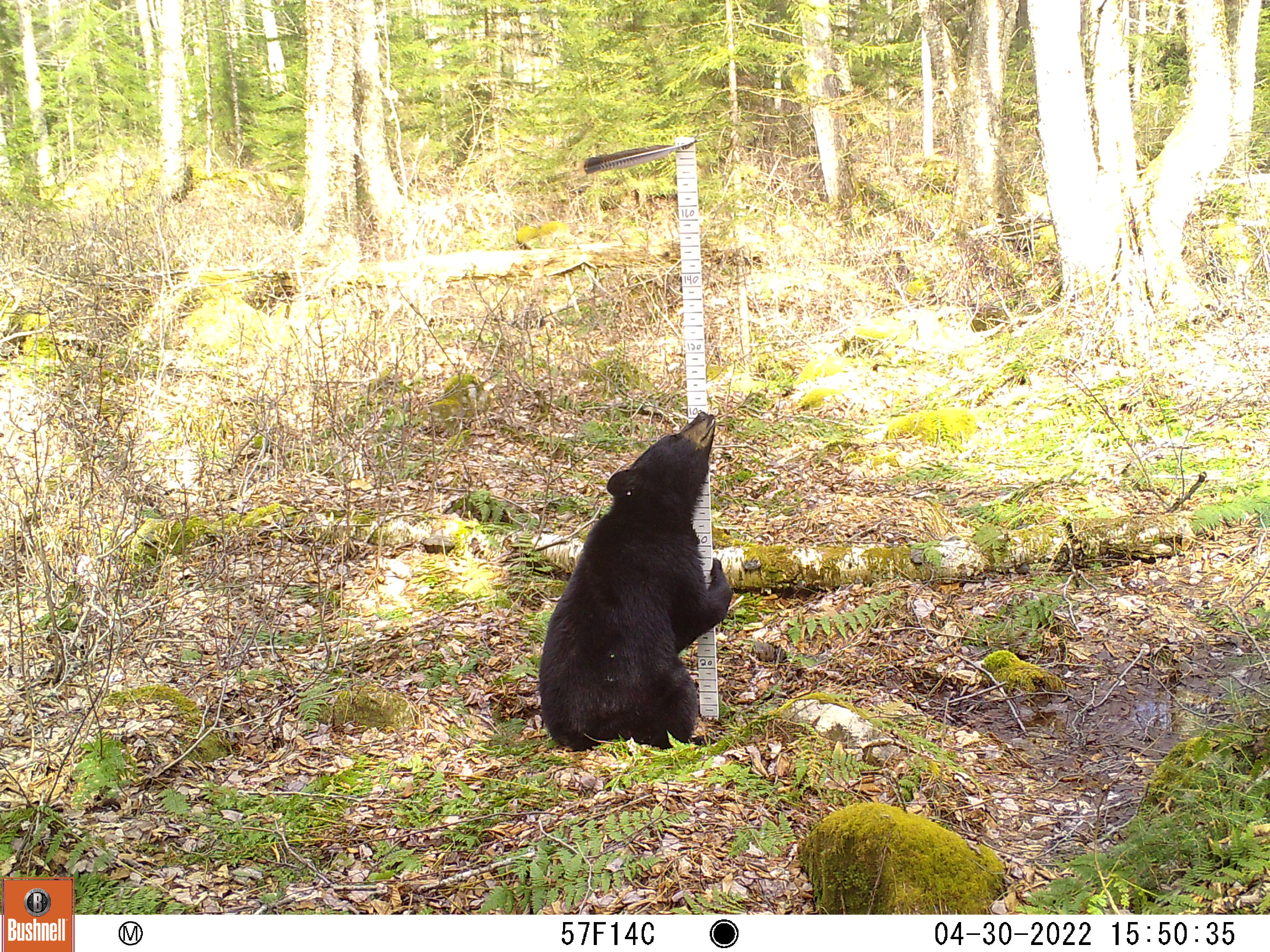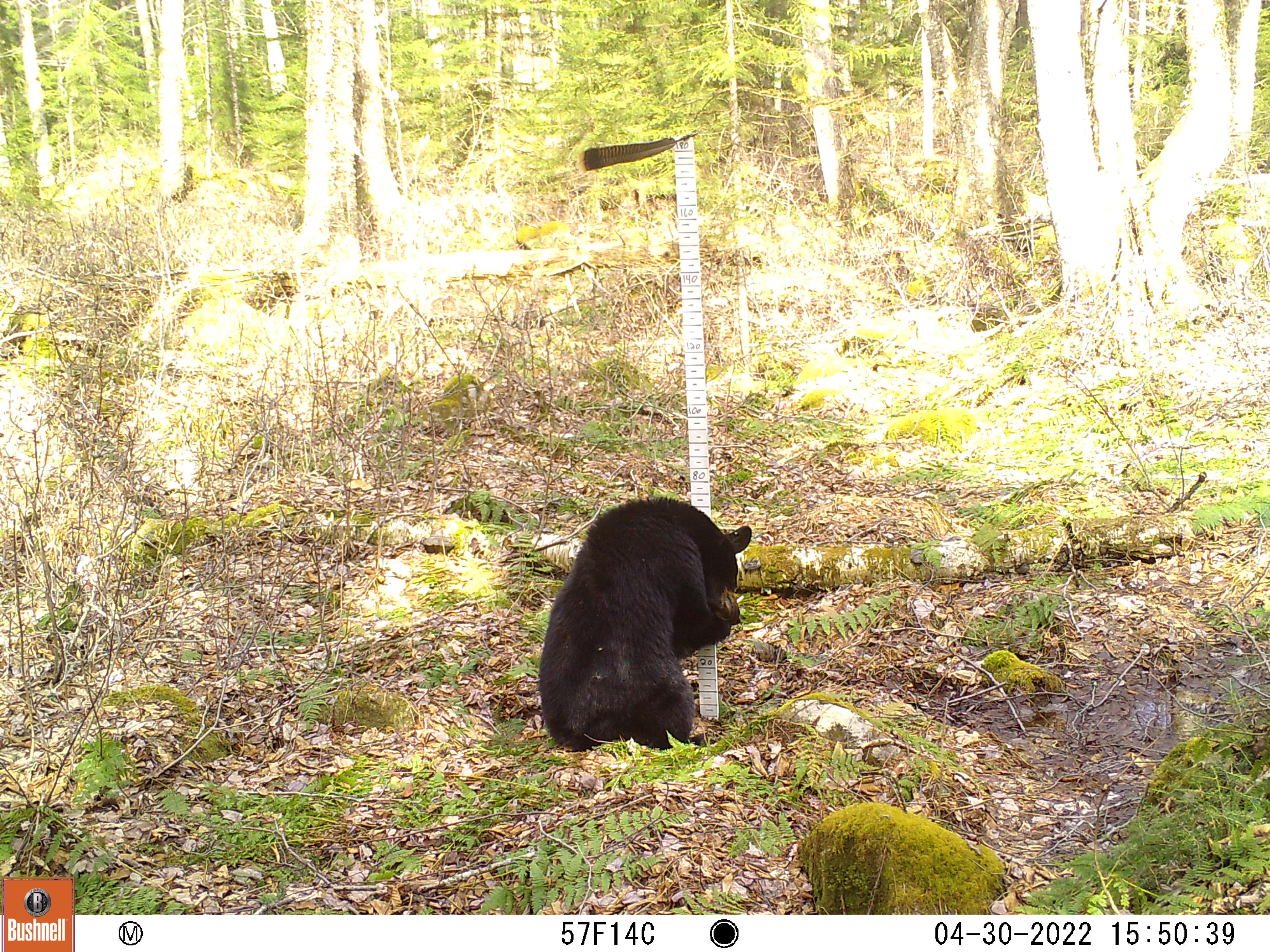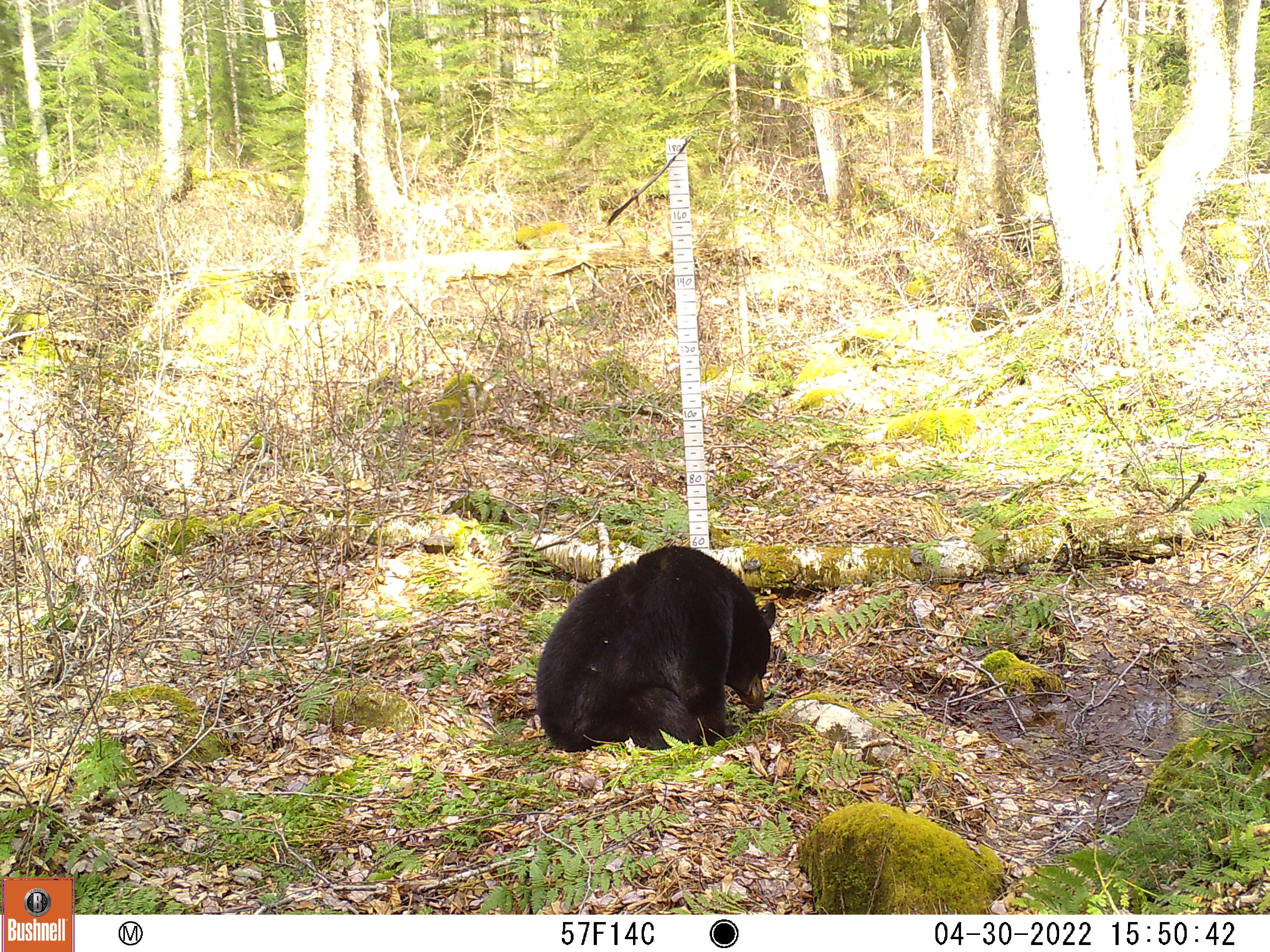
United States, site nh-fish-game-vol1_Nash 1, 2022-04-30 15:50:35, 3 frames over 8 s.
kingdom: Animalia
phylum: Chordata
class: Mammalia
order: Carnivora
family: Ursidae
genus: Ursus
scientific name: Ursus americanus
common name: black bear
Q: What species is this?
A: Black bear (Ursus americanus).